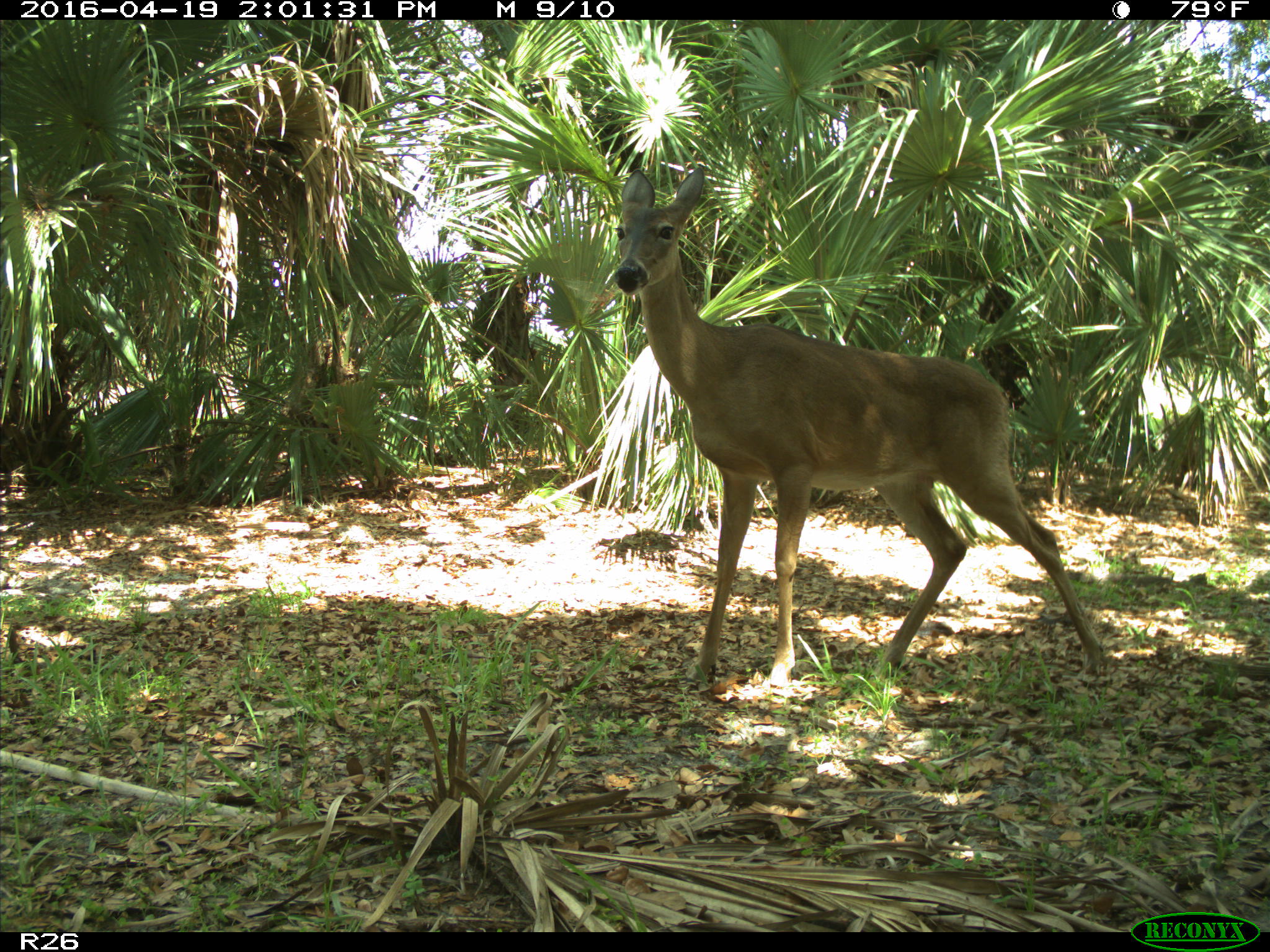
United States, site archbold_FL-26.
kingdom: Animalia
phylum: Chordata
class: Mammalia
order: Artiodactyla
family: Cervidae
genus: Odocoileus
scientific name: Odocoileus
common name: deer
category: unidentified deer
Unidentified deer (deer) (Odocoileus).